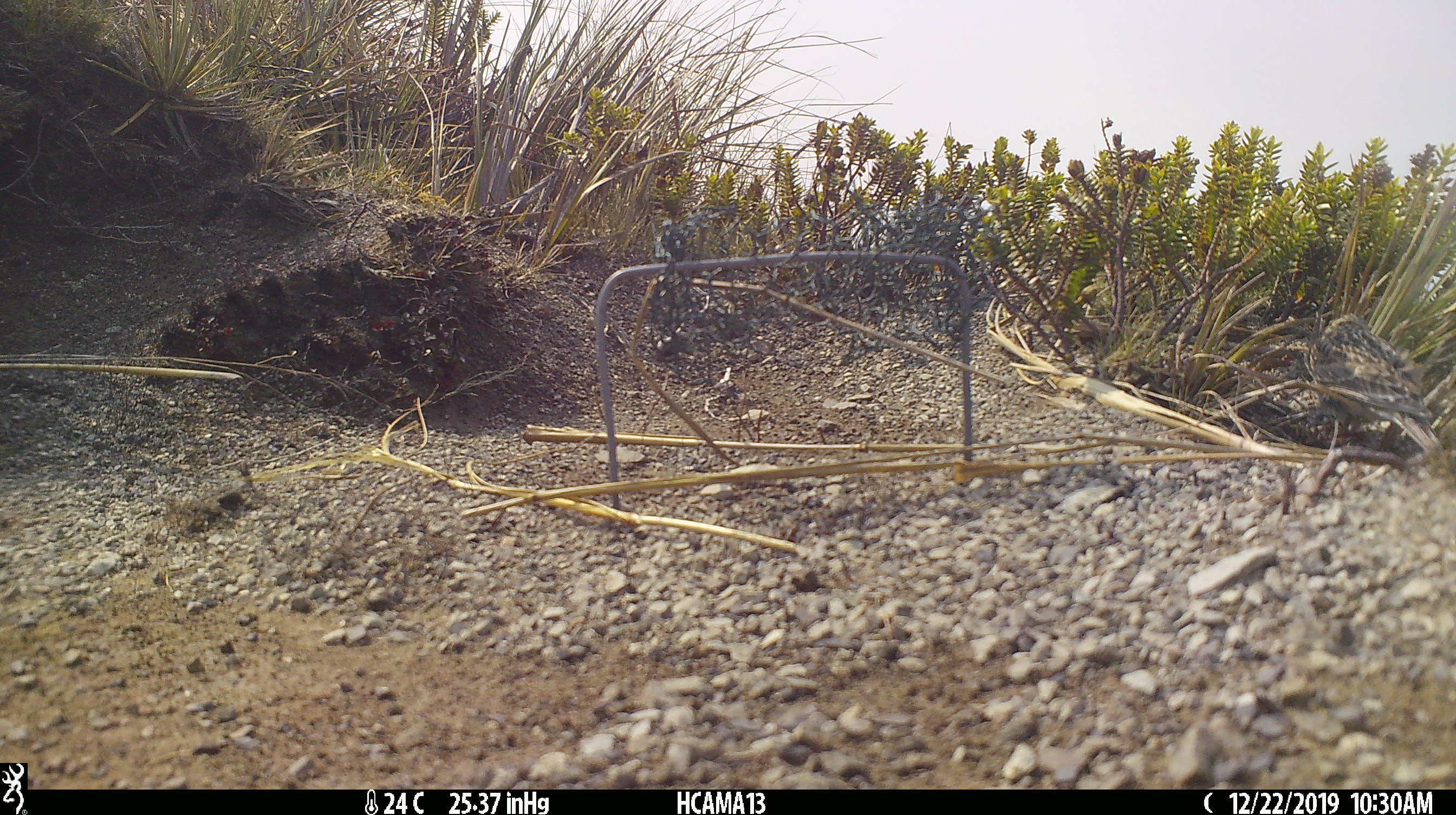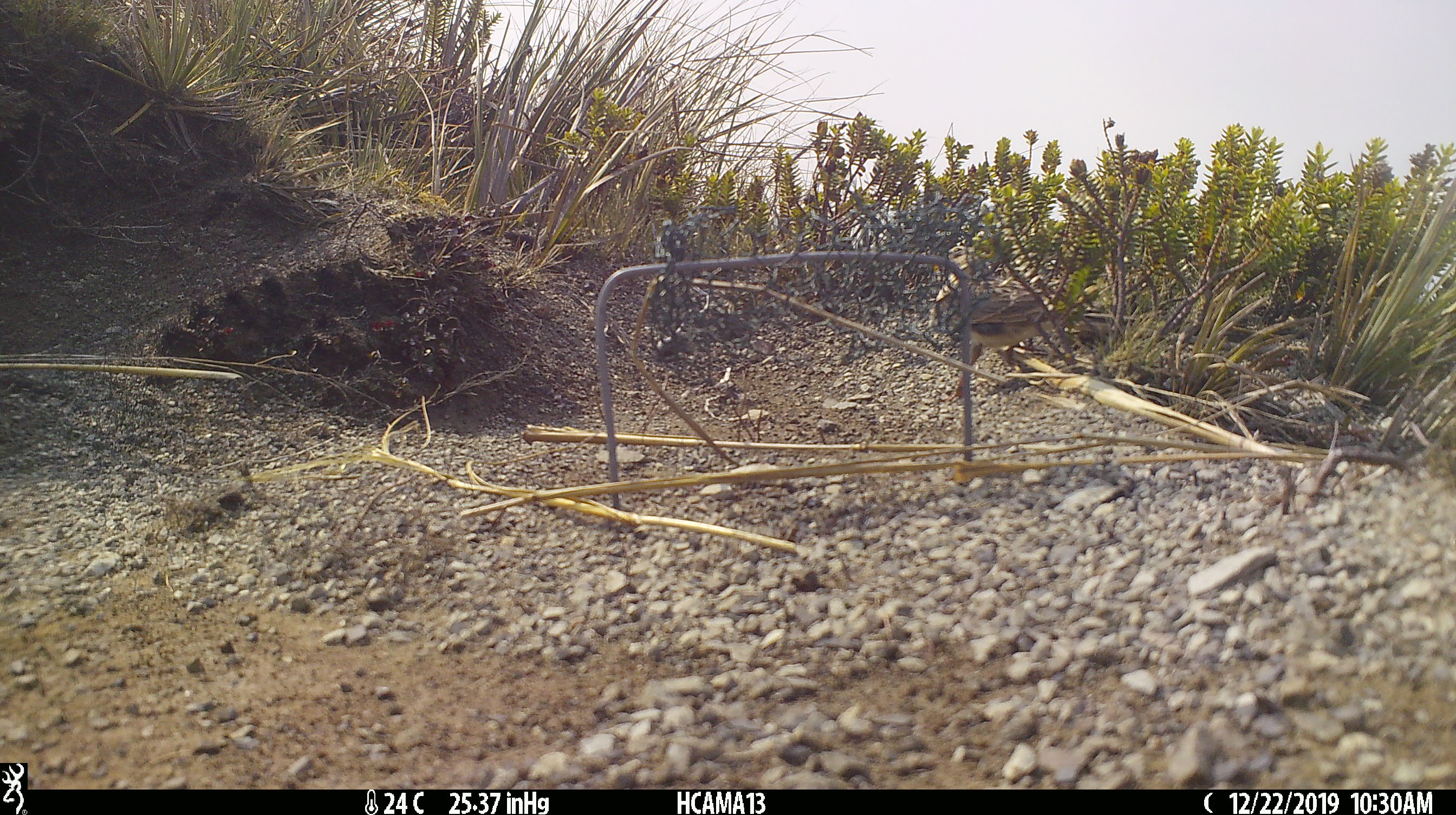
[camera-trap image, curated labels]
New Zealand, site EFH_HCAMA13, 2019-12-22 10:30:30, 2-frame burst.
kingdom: Animalia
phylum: Chordata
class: Aves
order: Passeriformes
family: Turdidae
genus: Turdus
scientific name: Turdus philomelos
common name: song thrush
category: thrush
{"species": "thrush (song thrush) (Turdus philomelos)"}